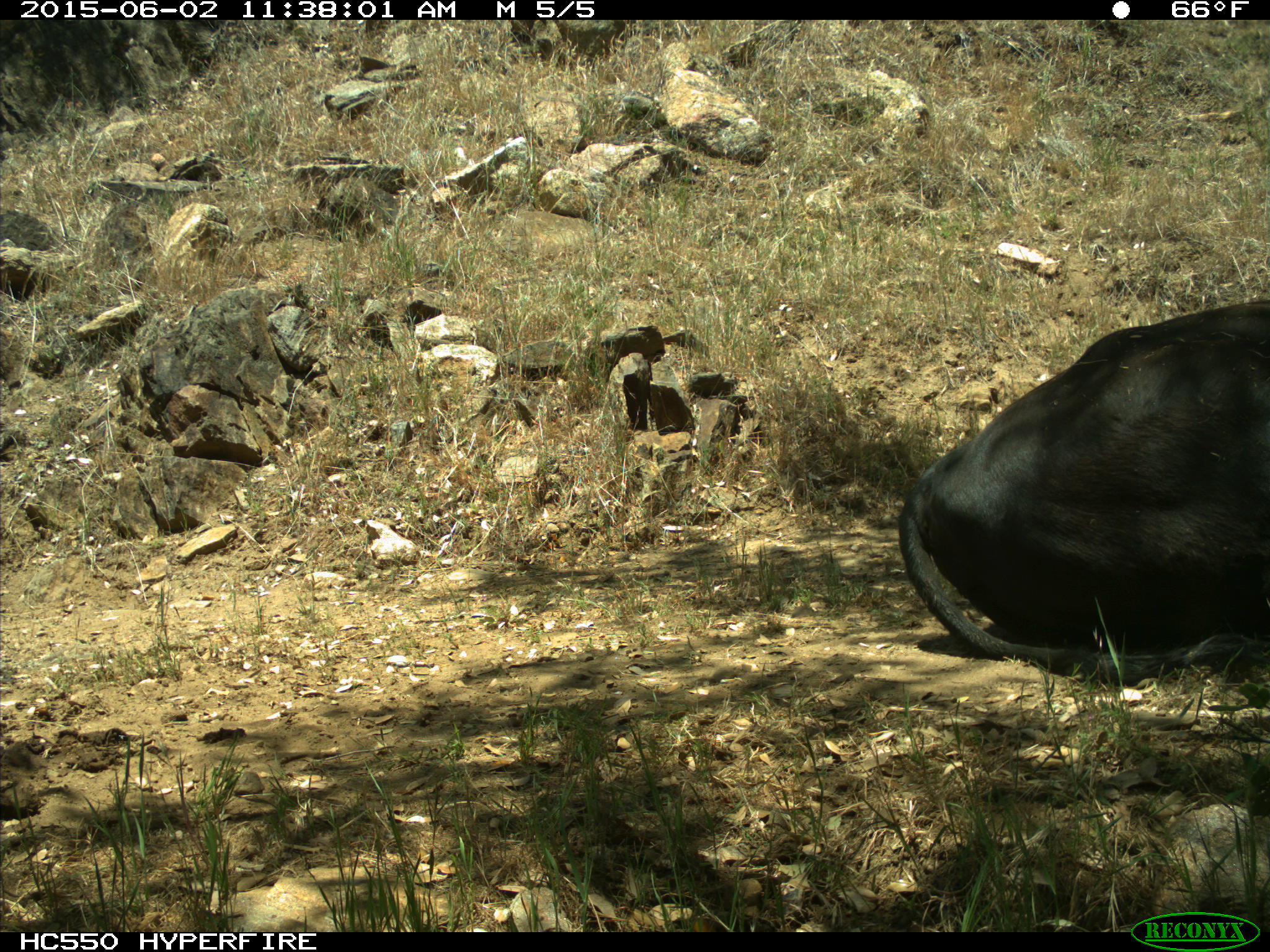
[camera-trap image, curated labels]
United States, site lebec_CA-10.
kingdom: Animalia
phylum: Chordata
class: Mammalia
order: Artiodactyla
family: Bovidae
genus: Bos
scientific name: Bos taurus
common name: domestic cow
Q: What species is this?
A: Bos taurus (domestic cow).